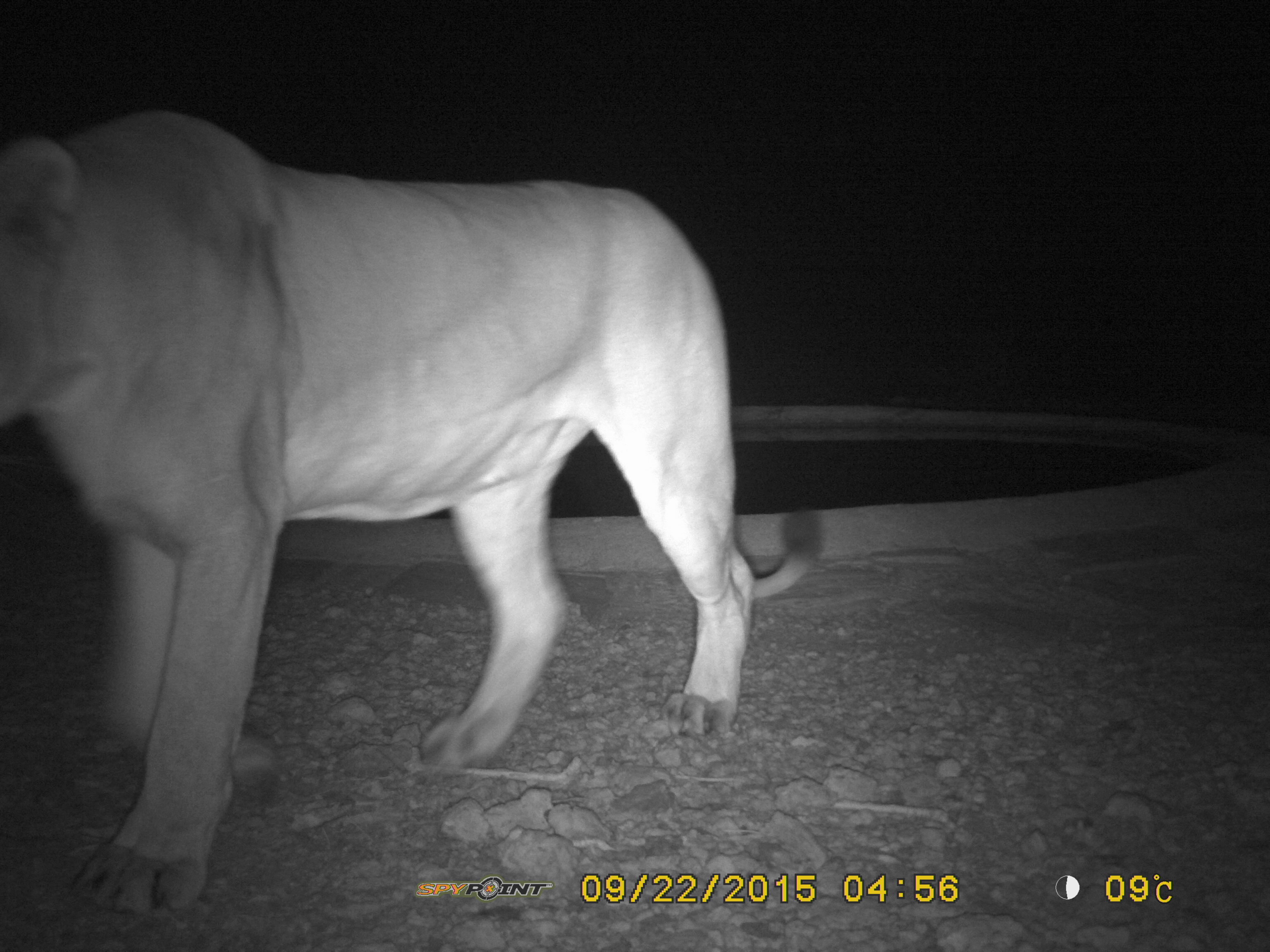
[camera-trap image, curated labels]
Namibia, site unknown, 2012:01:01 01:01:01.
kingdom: Animalia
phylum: Chordata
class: Mammalia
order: Carnivora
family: Felidae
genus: Panthera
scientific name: Panthera leo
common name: lion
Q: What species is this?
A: Panthera leo (lion).